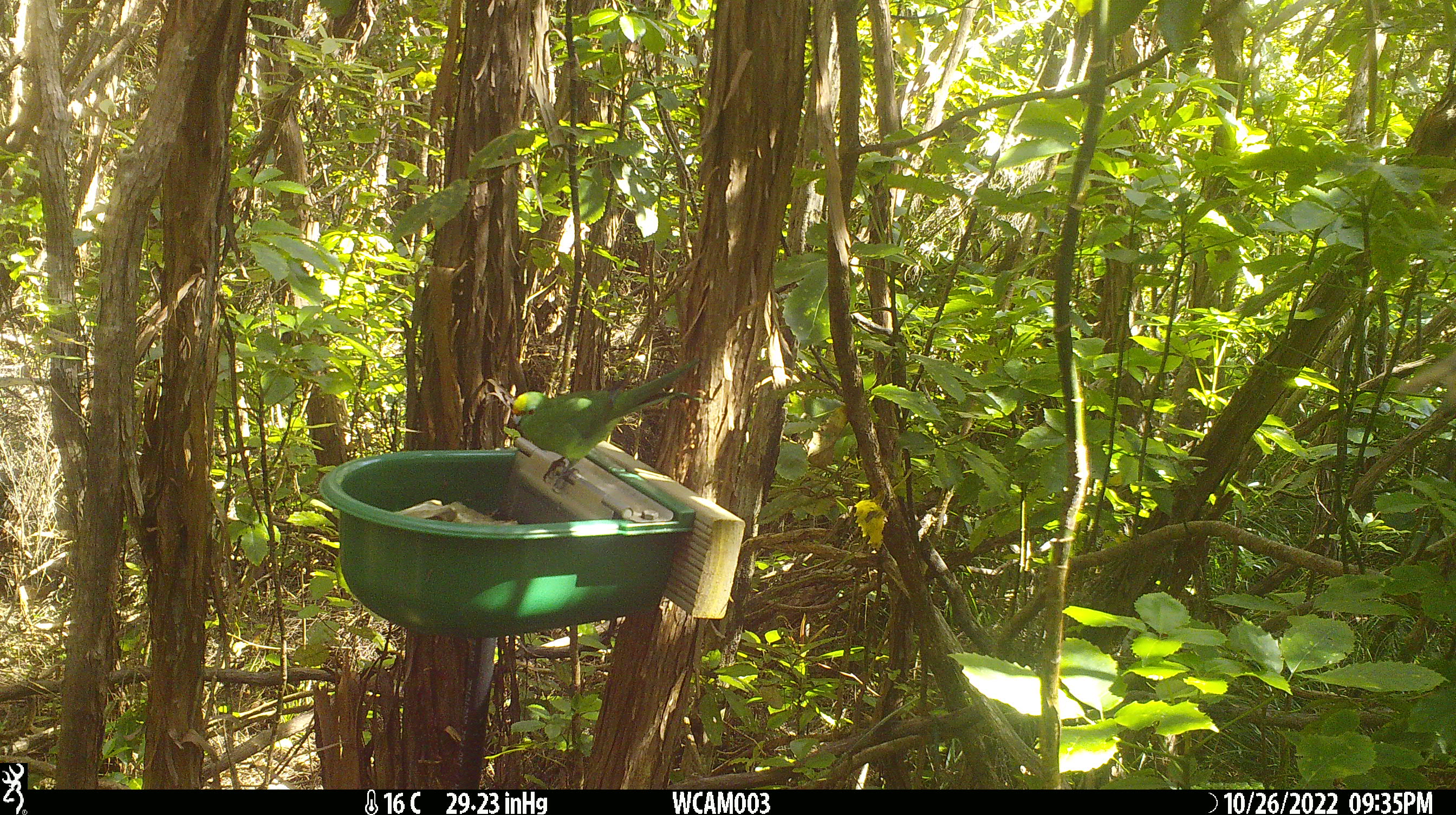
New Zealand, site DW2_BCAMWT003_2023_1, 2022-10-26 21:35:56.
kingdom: Animalia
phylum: Chordata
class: Aves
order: Psittaciformes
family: Psittaculidae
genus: Cyanoramphus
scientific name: Cyanoramphus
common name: parakeet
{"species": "parakeet (Cyanoramphus)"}